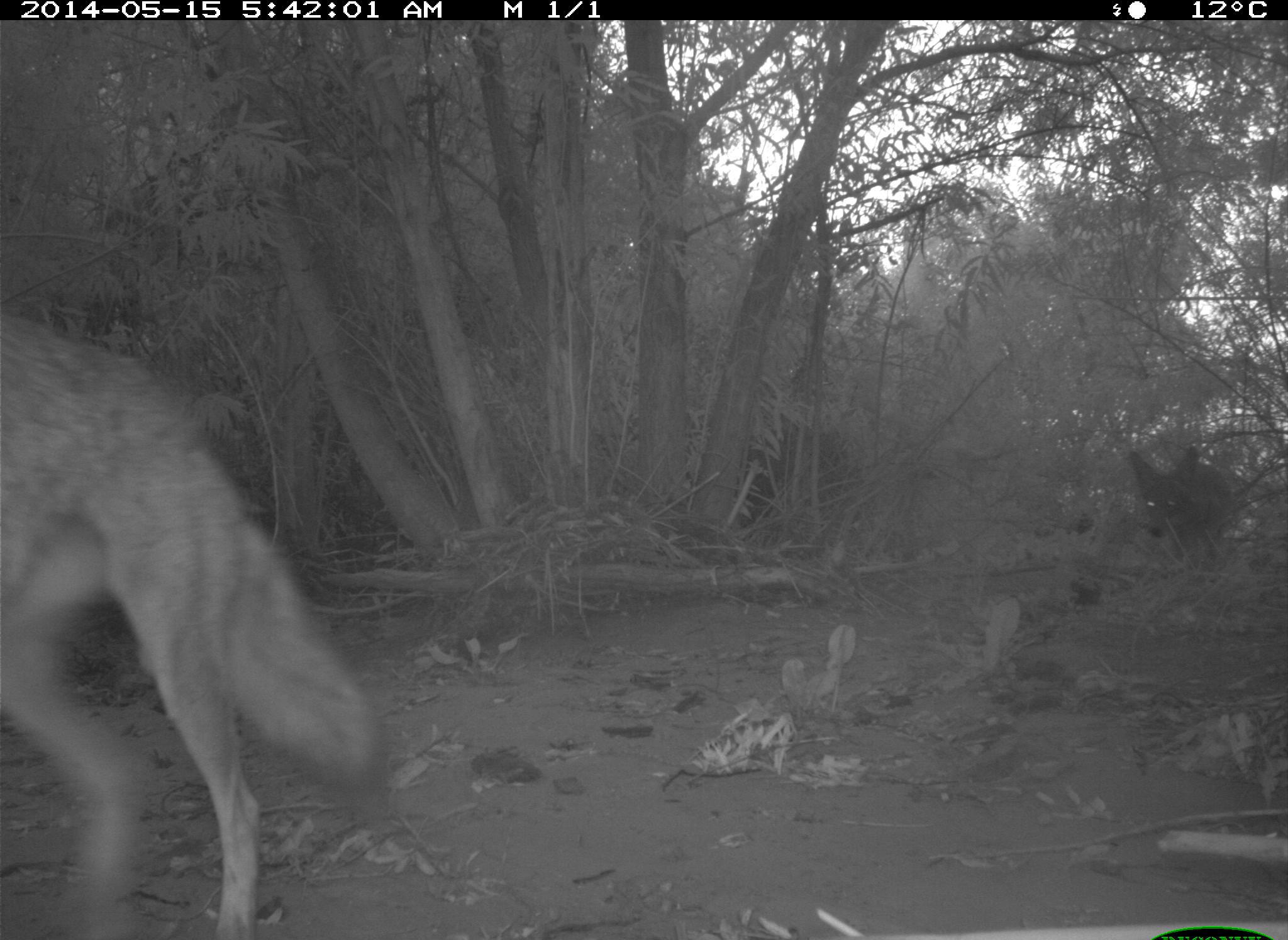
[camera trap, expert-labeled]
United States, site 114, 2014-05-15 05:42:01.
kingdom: Animalia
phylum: Chordata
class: Mammalia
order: Carnivora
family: Canidae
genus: Canis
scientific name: Canis latrans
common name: coyote